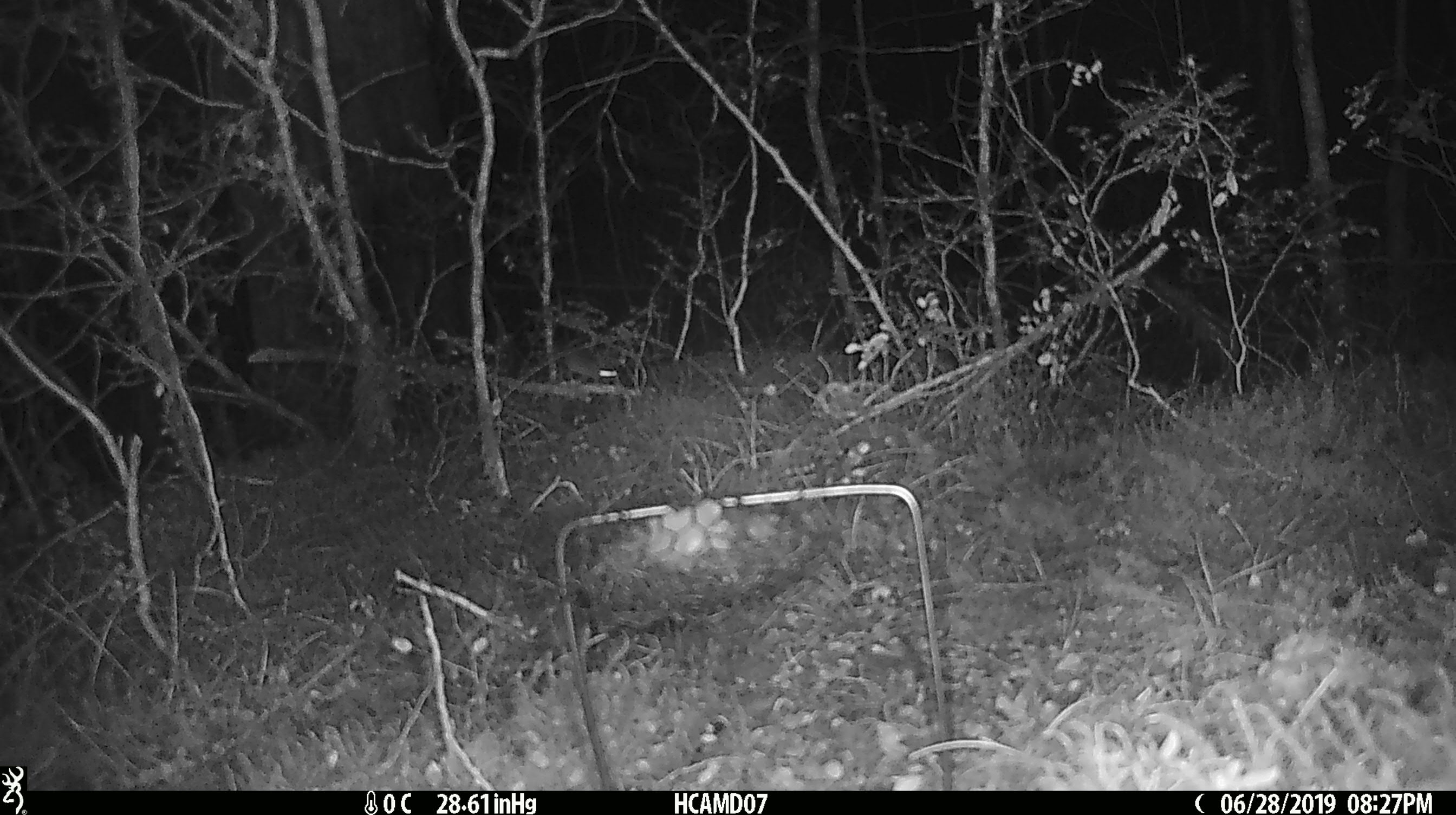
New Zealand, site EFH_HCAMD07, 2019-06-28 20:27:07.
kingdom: Animalia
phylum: Chordata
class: Mammalia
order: Rodentia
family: Muridae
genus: Mus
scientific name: Mus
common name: mouse